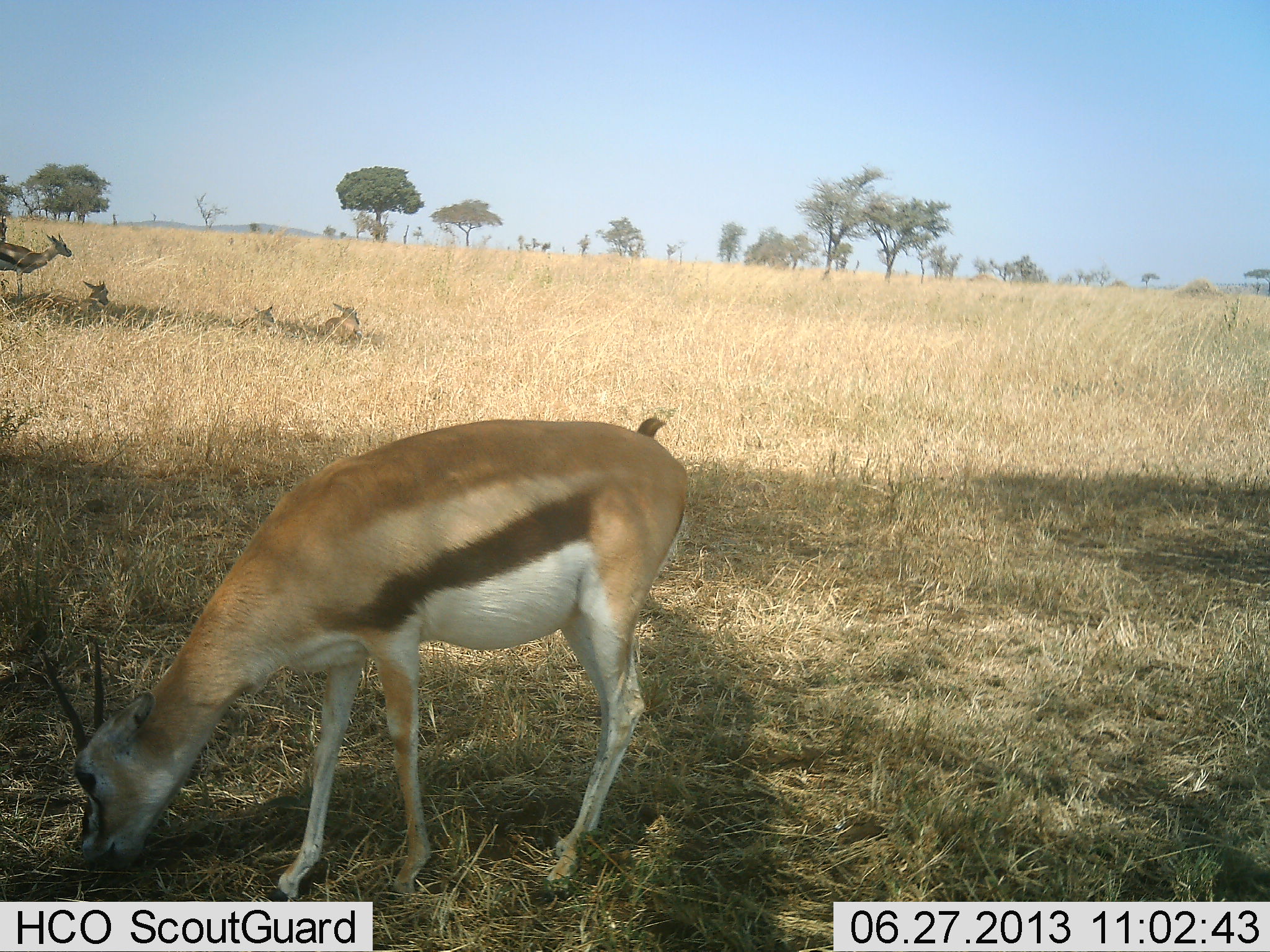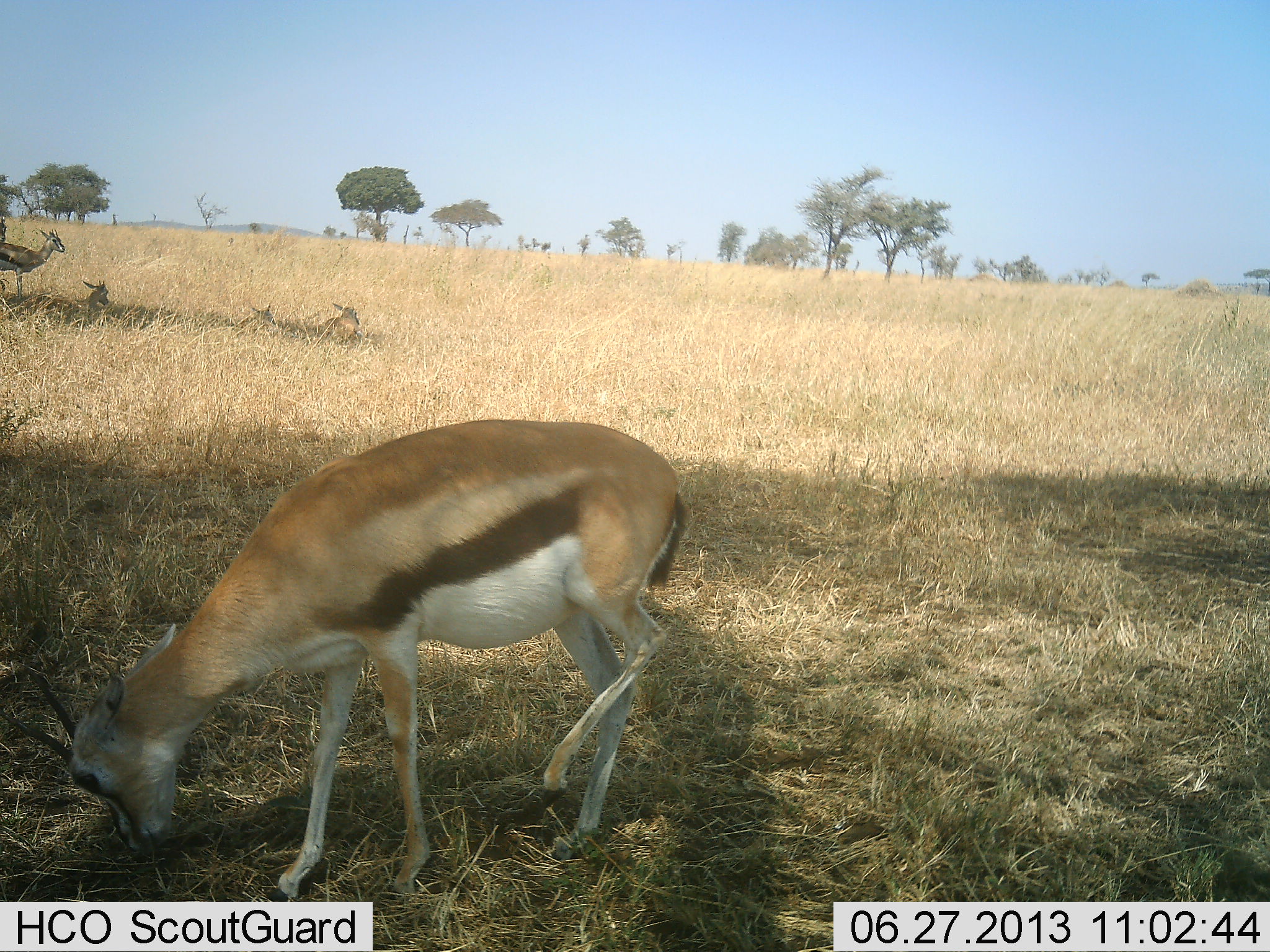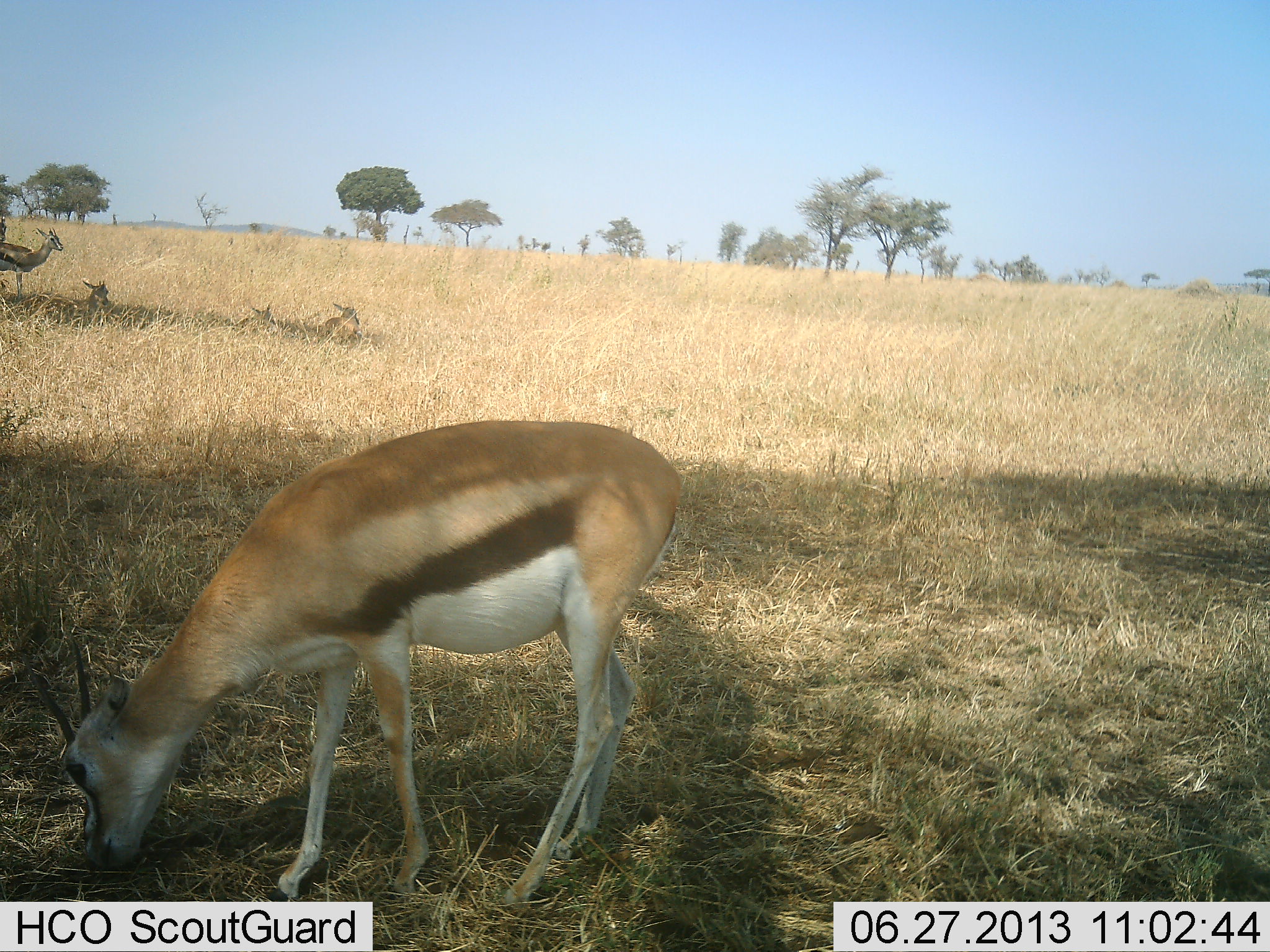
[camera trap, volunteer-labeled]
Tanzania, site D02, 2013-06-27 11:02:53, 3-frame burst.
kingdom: Animalia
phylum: Chordata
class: Mammalia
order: Artiodactyla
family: Bovidae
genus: Eudorcas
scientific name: Eudorcas thomsonii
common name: thomson's gazelle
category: gazellethomsons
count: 5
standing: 65%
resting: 75%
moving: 0%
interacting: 0%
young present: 5%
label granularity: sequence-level